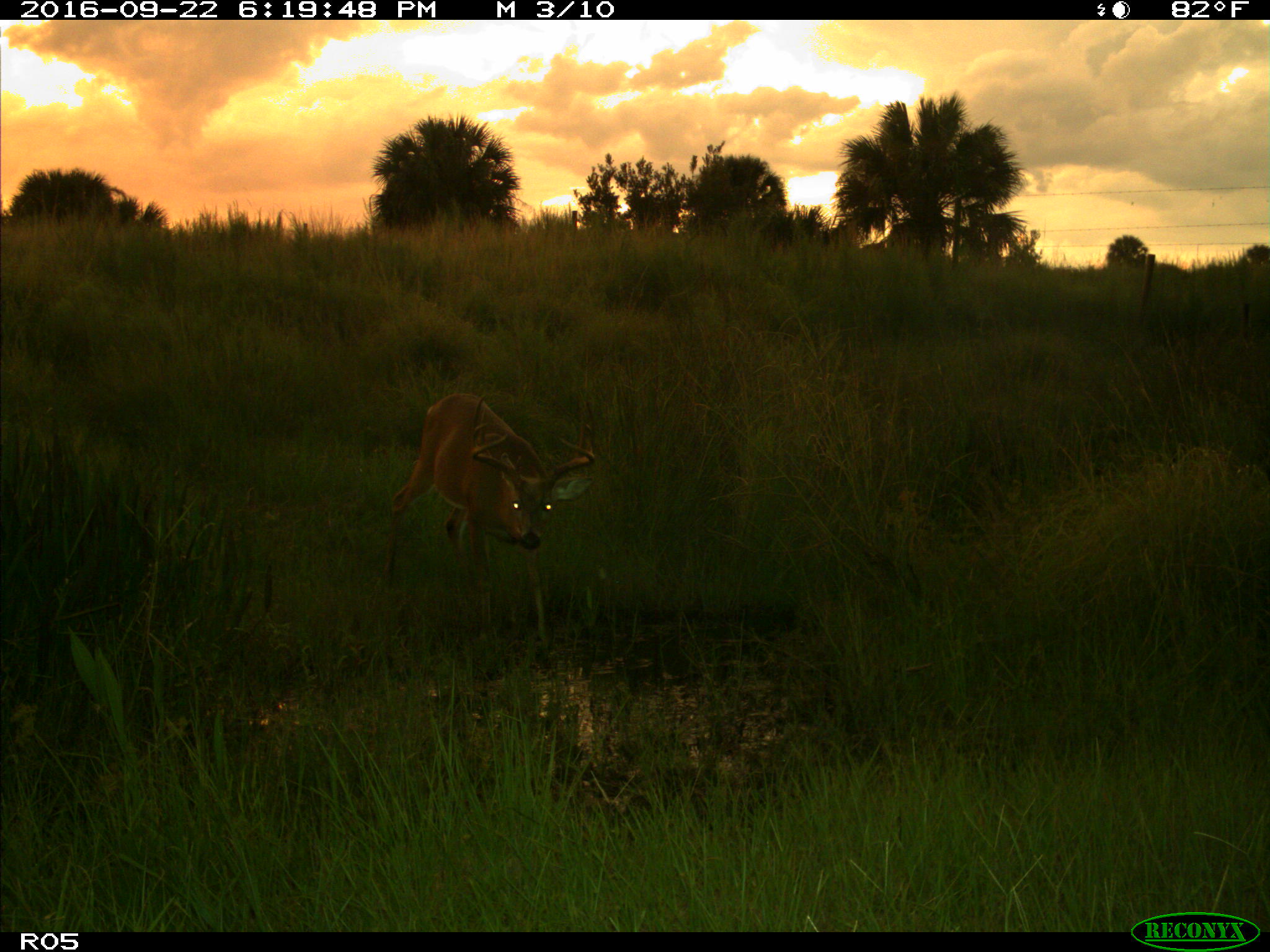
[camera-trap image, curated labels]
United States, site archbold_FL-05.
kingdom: Animalia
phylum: Chordata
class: Mammalia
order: Artiodactyla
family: Cervidae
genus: Odocoileus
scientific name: Odocoileus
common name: deer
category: unidentified deer